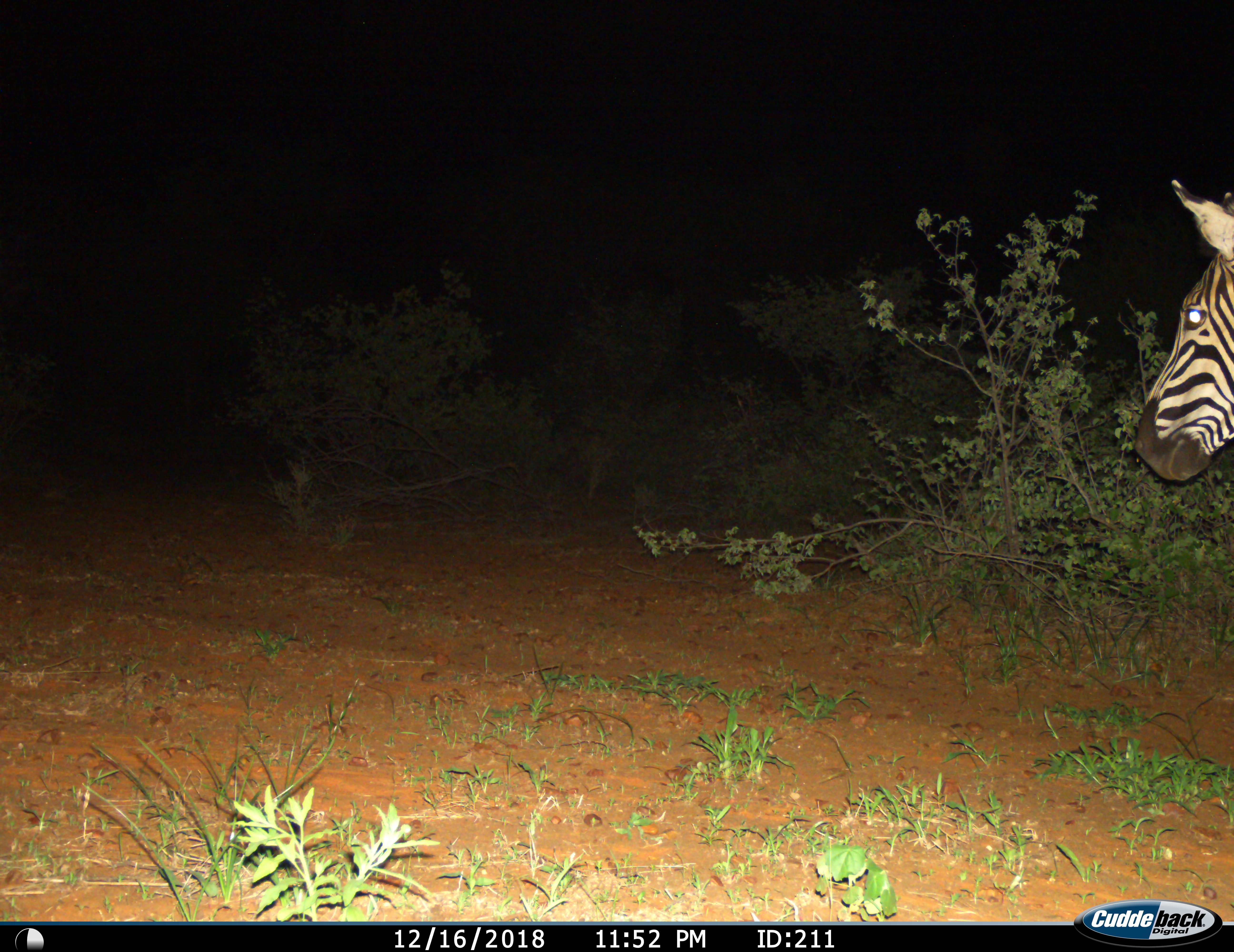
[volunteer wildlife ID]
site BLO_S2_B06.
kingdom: Animalia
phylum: Chordata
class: Mammalia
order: Perissodactyla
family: Equidae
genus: Equus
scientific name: Equus quagga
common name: plains zebra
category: zebraplains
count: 1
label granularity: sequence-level